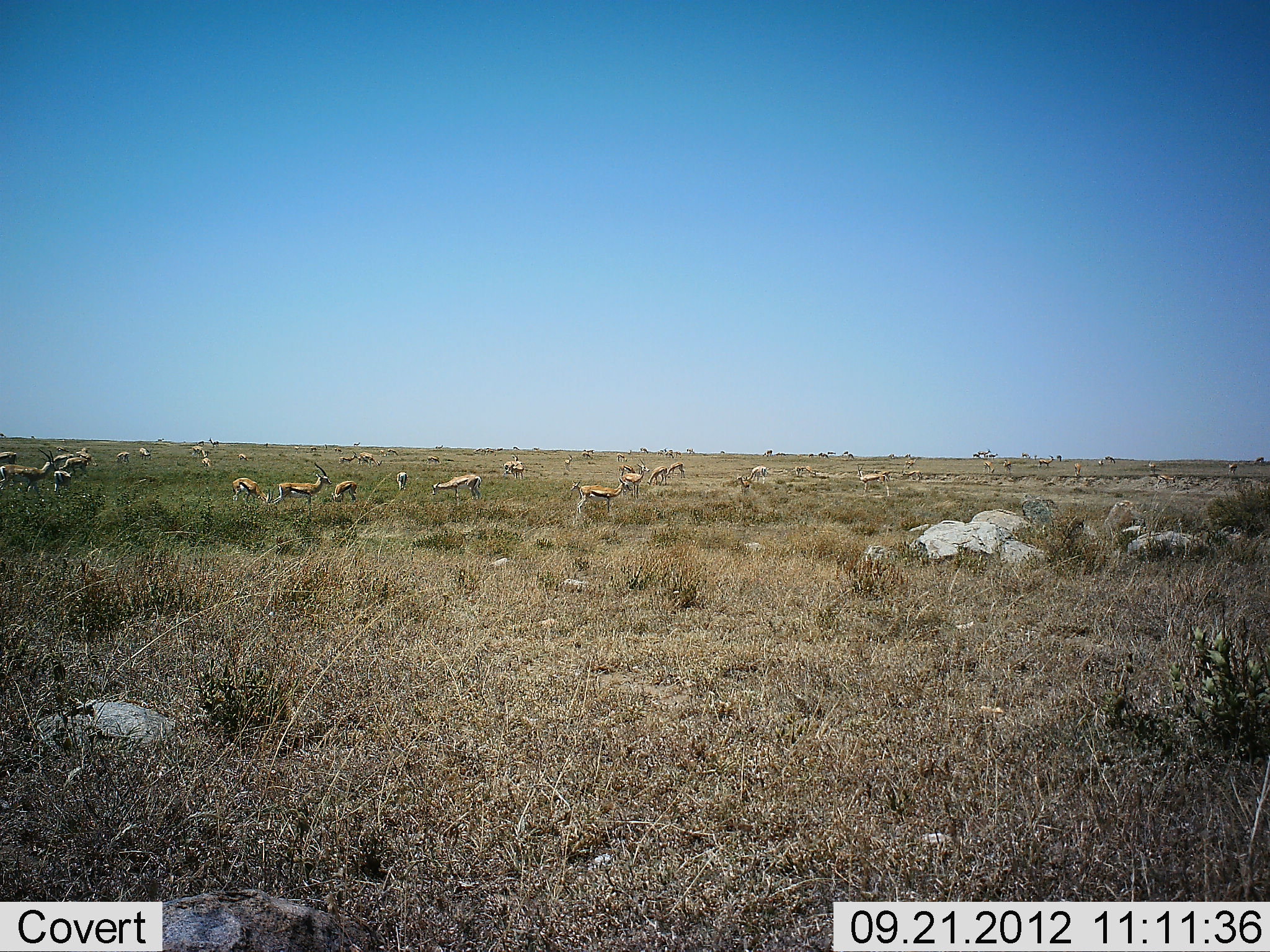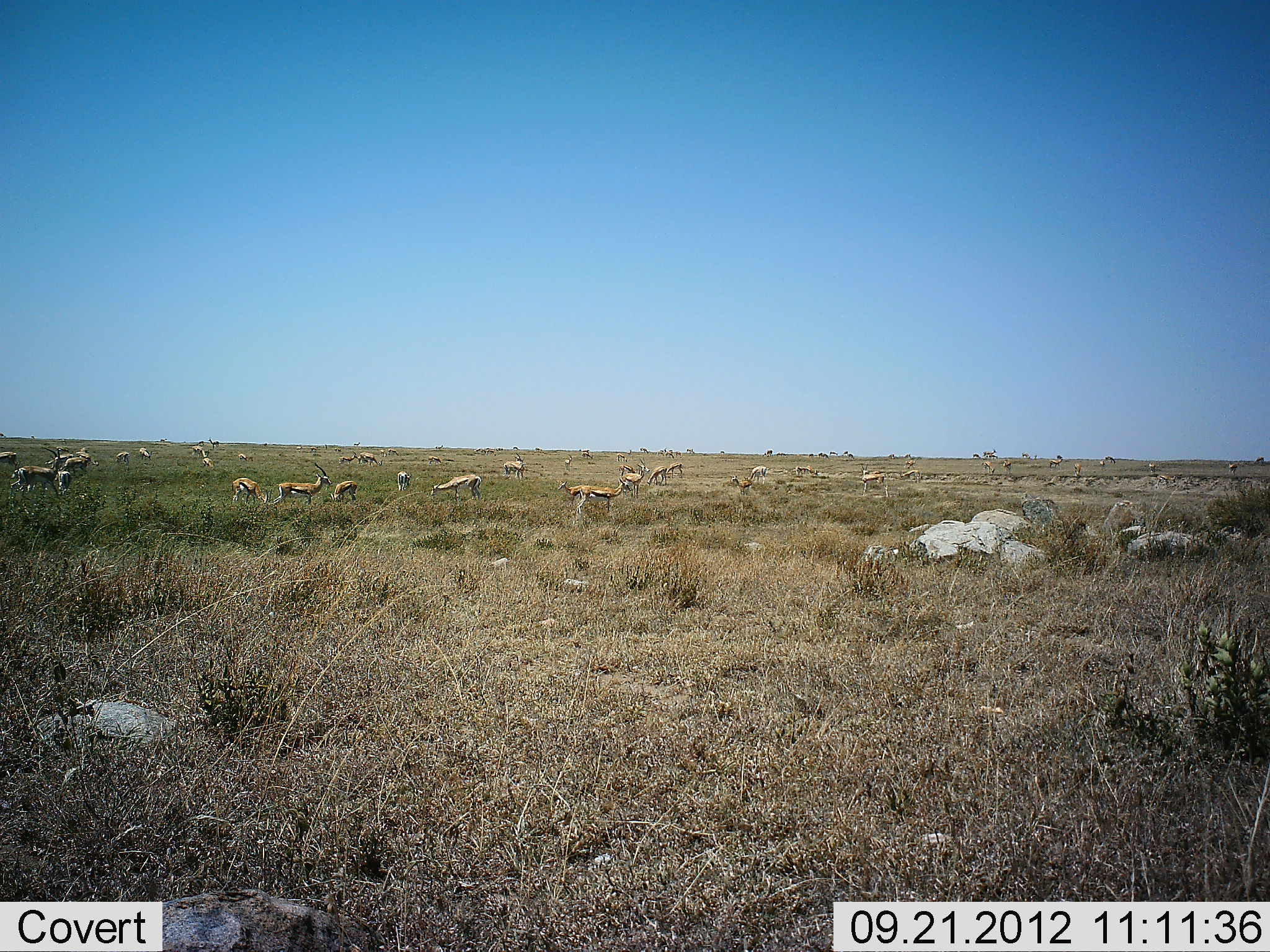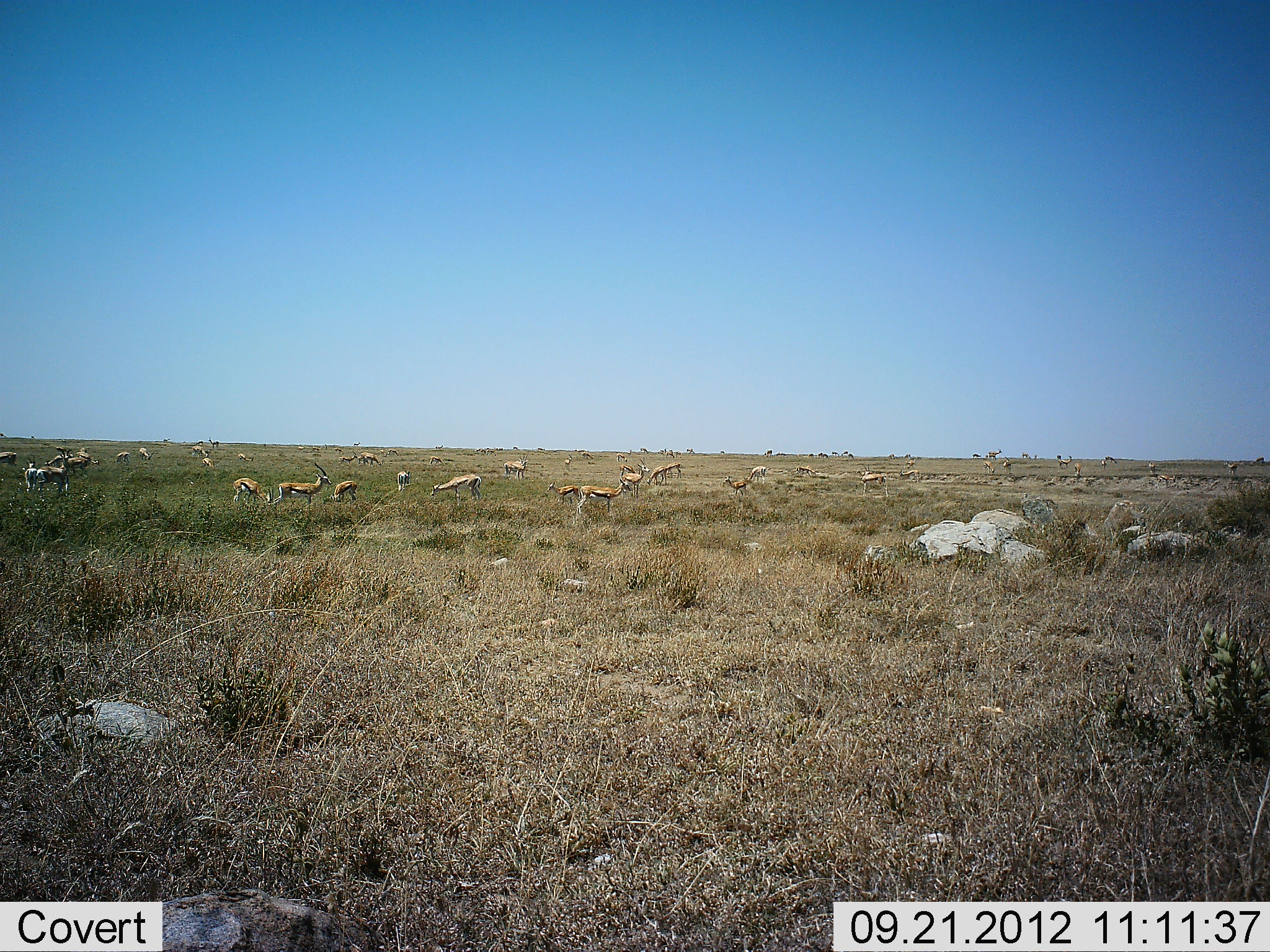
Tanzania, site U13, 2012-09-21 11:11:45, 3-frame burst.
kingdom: Animalia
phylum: Chordata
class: Mammalia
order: Artiodactyla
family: Bovidae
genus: Eudorcas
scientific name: Eudorcas thomsonii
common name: thomson's gazelle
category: gazellethomsons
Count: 11-50.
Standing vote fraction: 91%.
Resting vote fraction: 27%.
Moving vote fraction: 64%.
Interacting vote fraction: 9%.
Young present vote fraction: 0%.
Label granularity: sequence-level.